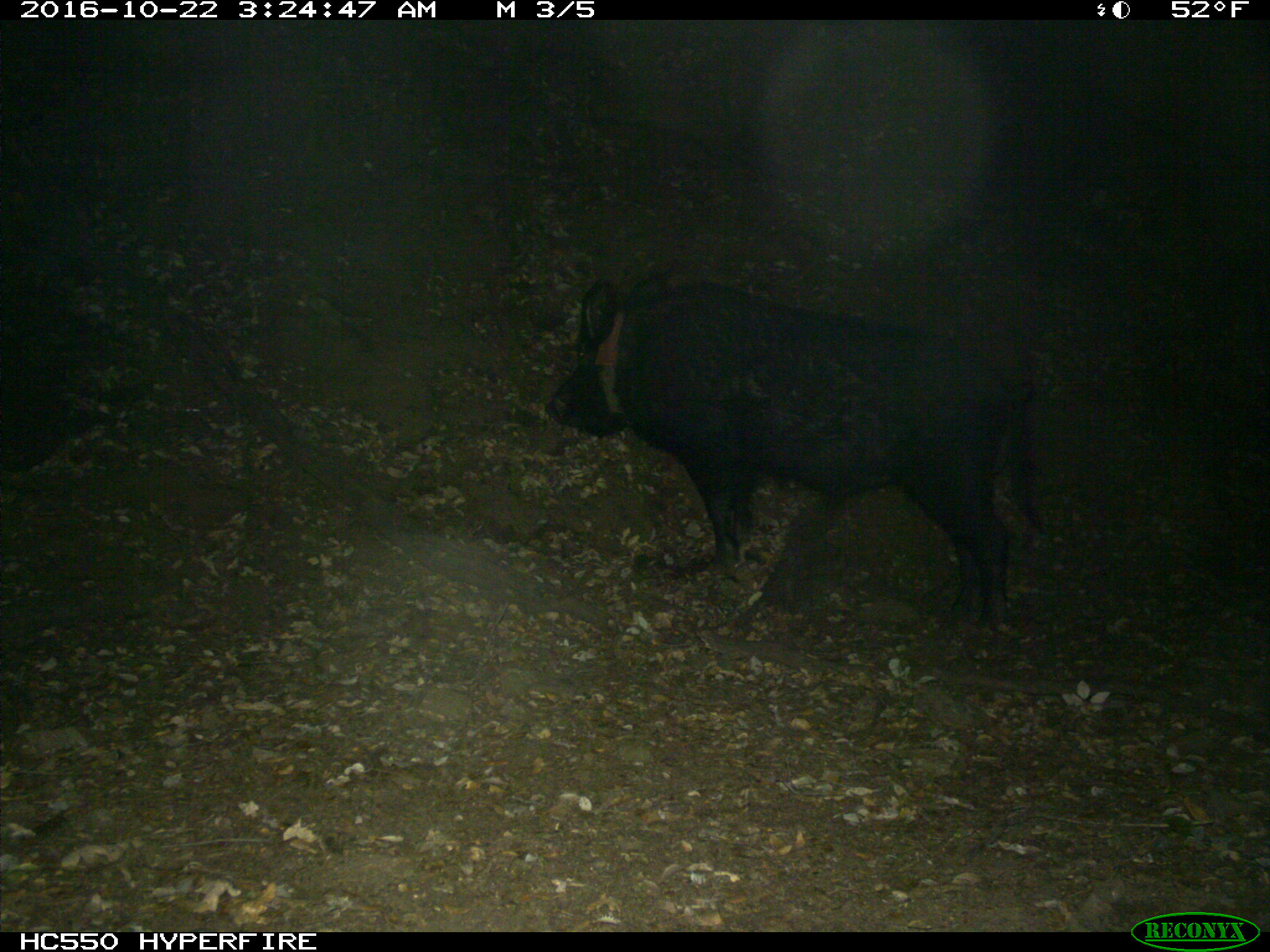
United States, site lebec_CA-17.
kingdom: Animalia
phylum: Chordata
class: Mammalia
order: Artiodactyla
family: Suidae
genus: Sus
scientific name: Sus scrofa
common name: wild boar